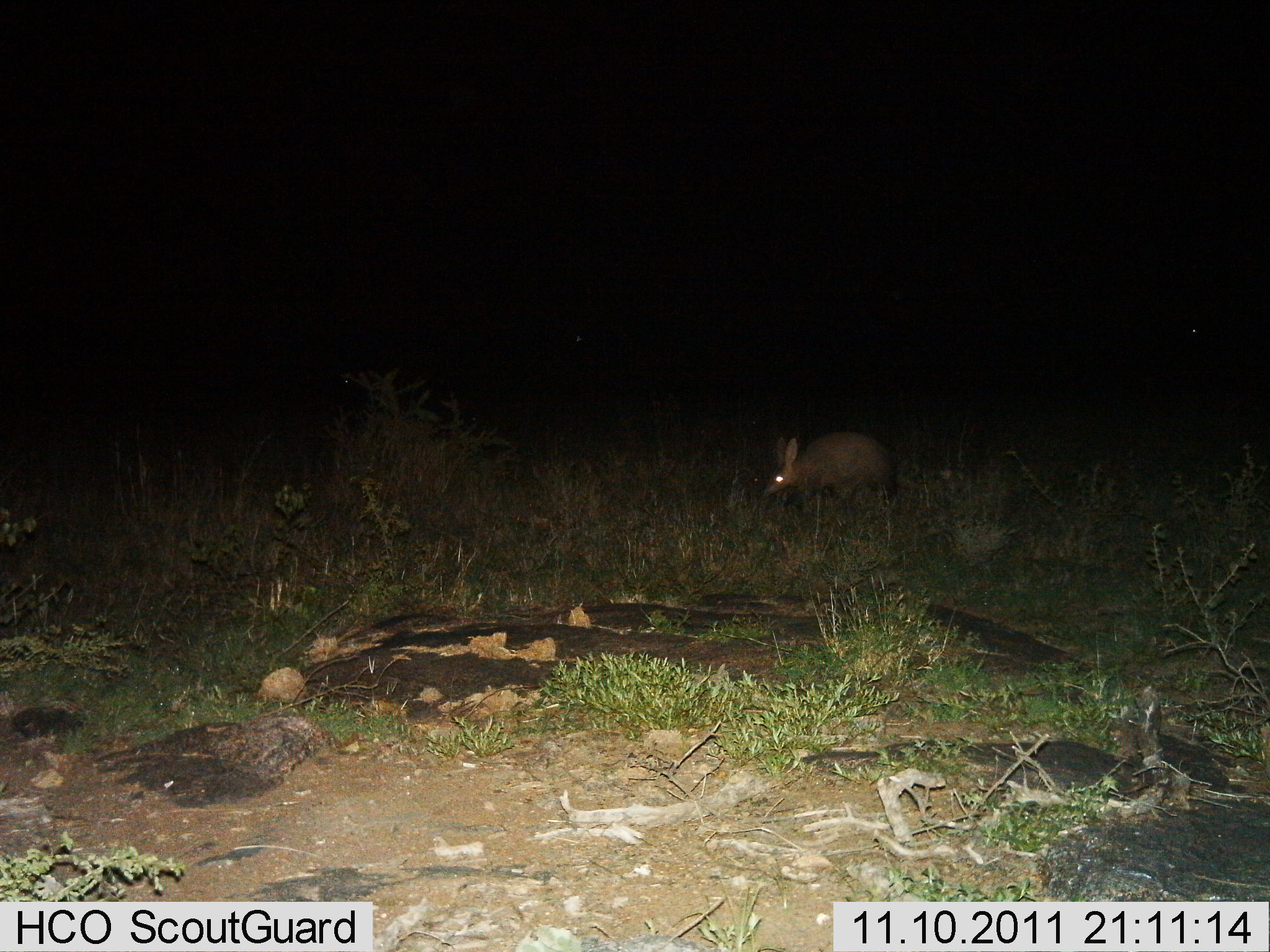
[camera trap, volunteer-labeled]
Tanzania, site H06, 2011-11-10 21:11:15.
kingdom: Animalia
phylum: Chordata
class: Mammalia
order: Tubulidentata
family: Orycteropodidae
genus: Orycteropus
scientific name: Orycteropus afer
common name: aardvark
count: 1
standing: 80%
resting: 0%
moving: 13%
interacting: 0%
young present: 0%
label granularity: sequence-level